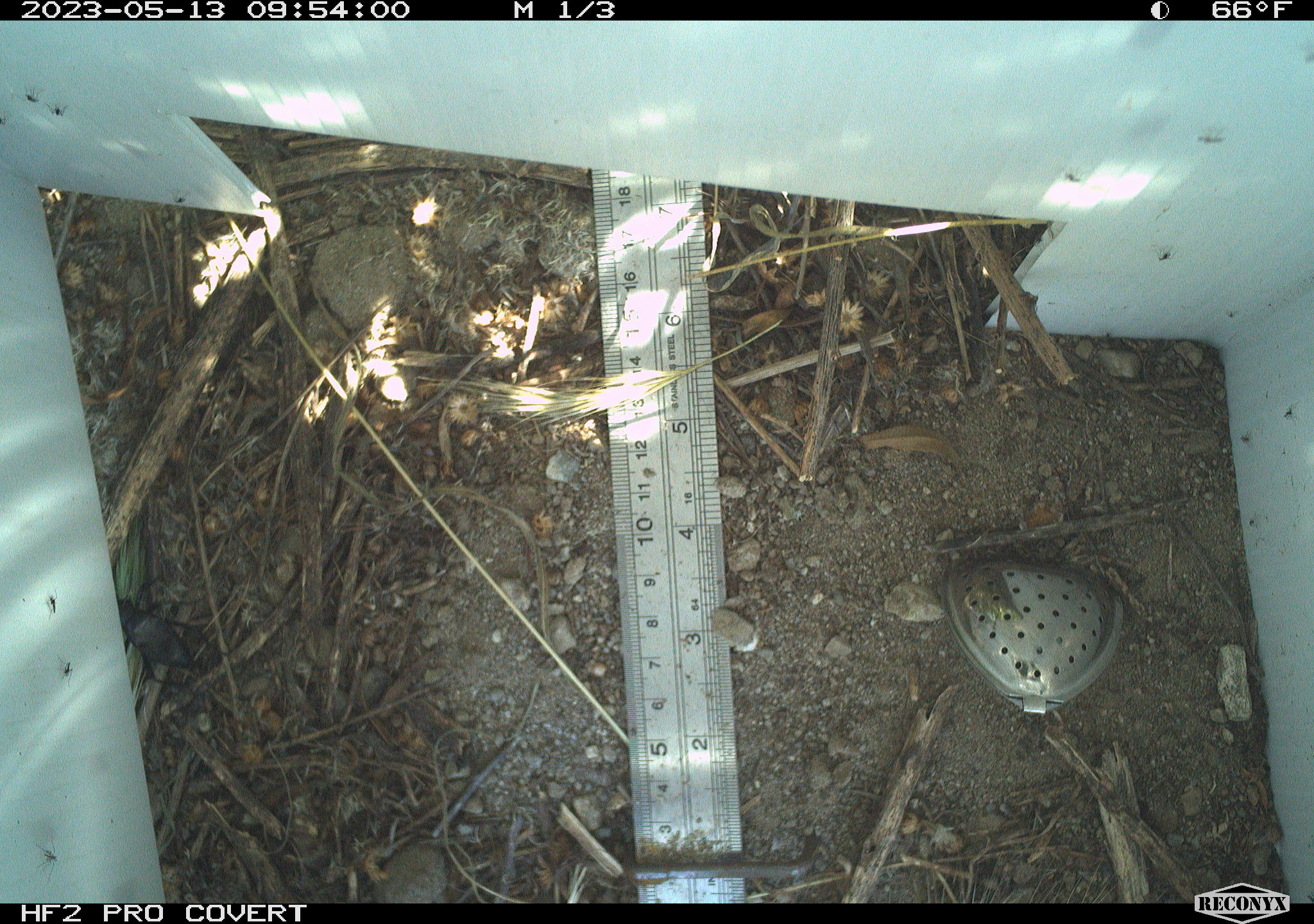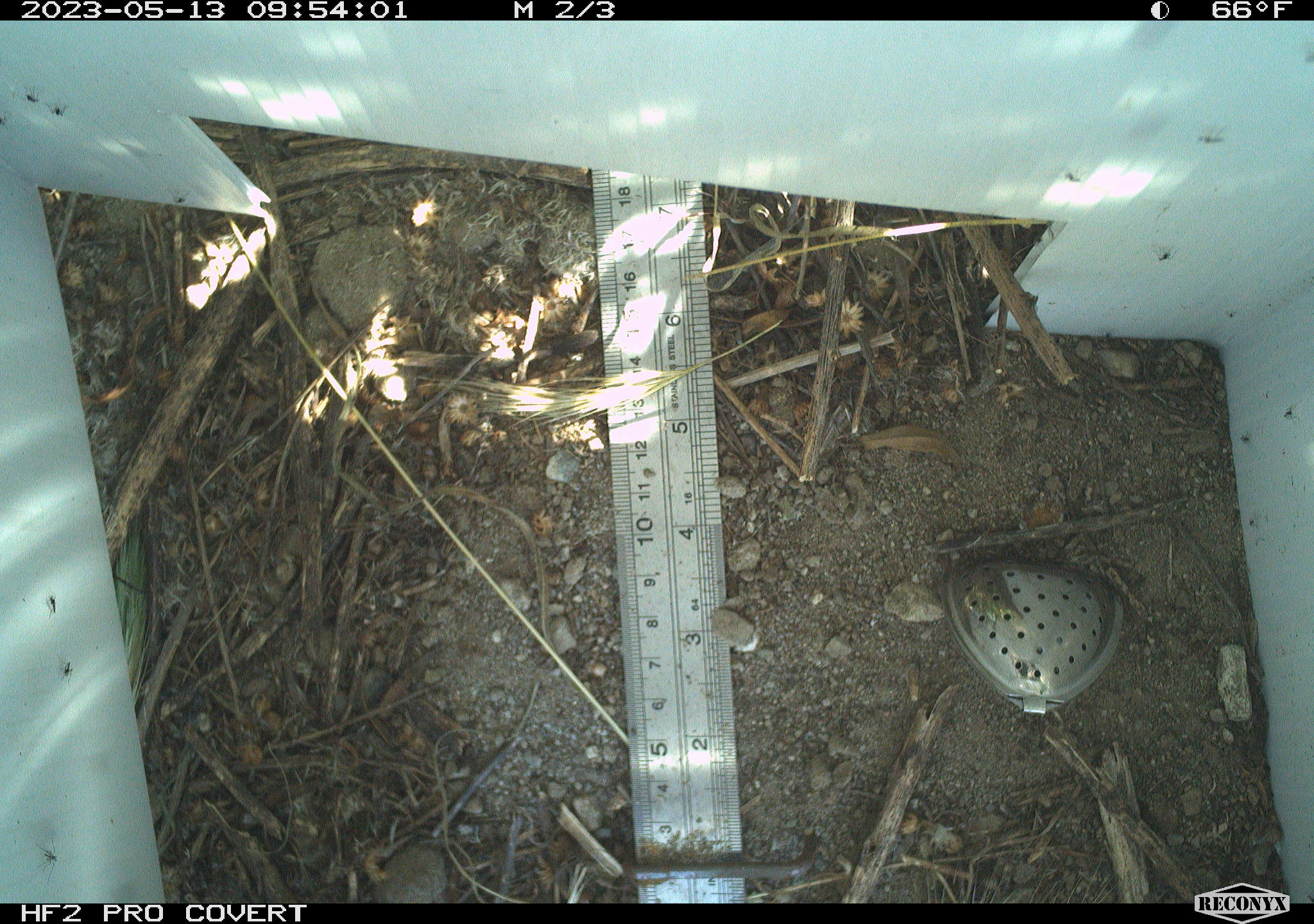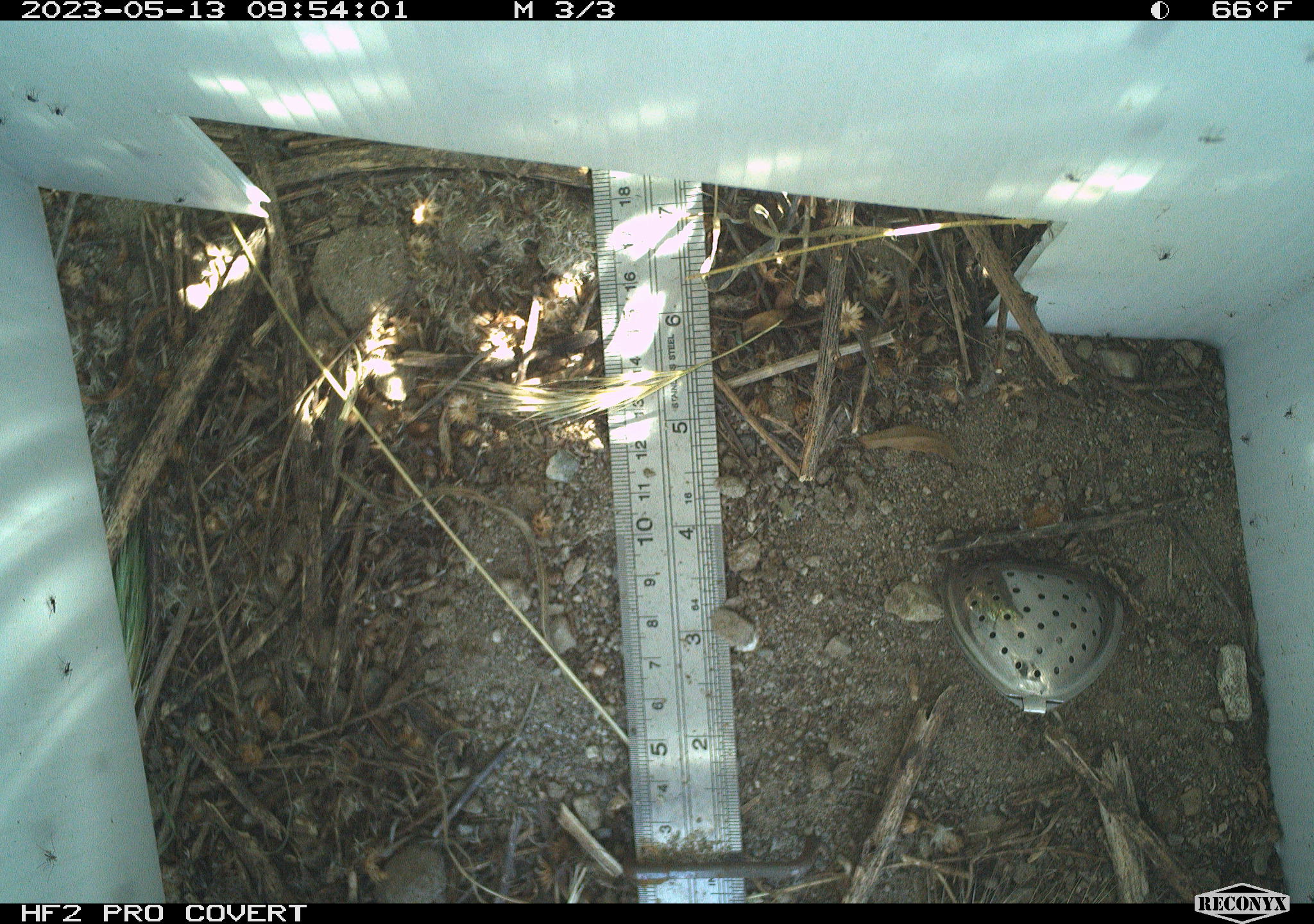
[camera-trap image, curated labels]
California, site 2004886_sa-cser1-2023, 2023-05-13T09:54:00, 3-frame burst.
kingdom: Animalia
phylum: Chordata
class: Mammalia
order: Rodentia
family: Cricetidae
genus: Microtus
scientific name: Microtus californicus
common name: california vole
California vole (Microtus californicus).